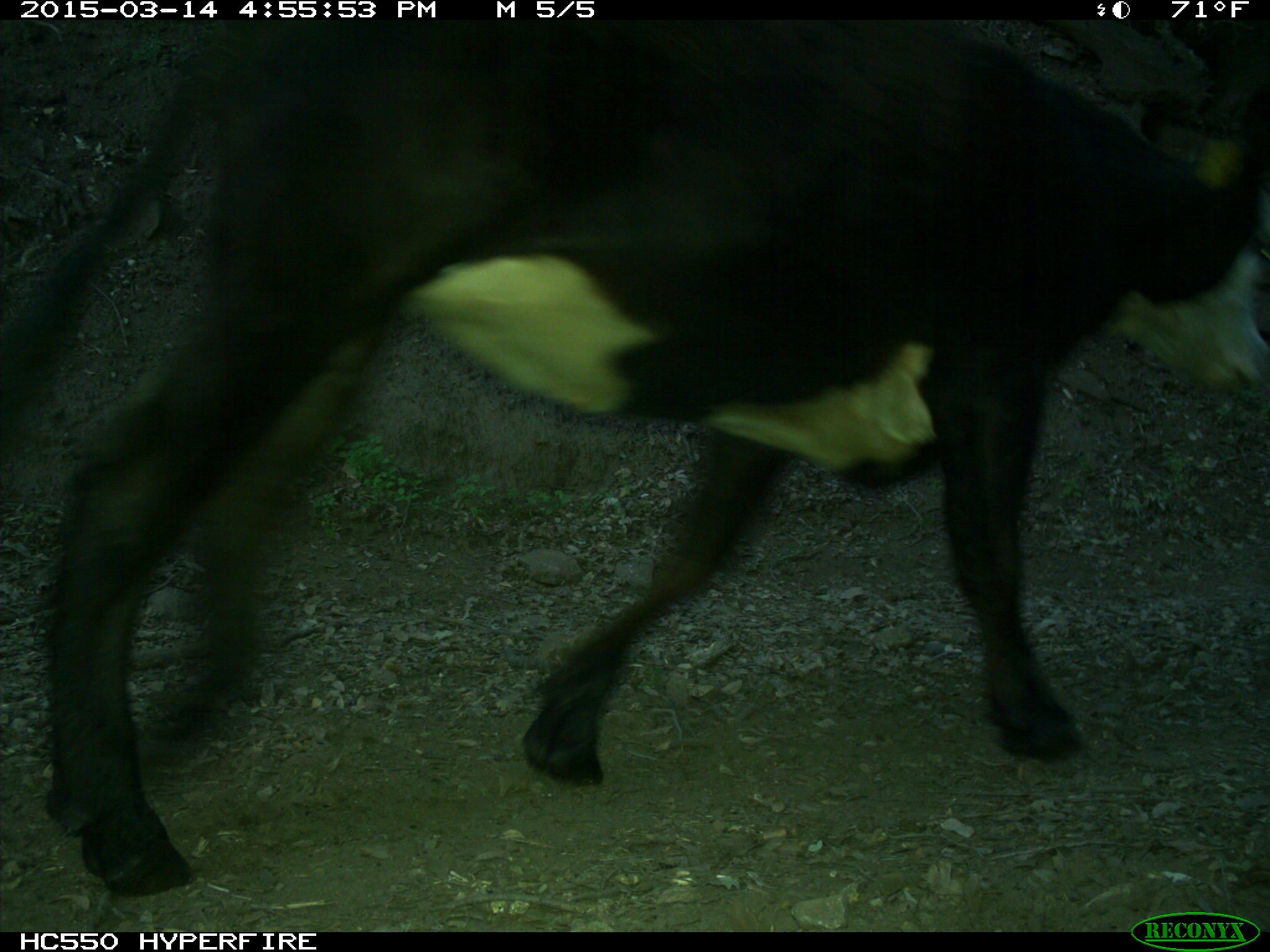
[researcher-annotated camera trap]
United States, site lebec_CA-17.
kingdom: Animalia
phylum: Chordata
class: Mammalia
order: Artiodactyla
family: Bovidae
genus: Bos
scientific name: Bos taurus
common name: domestic cow